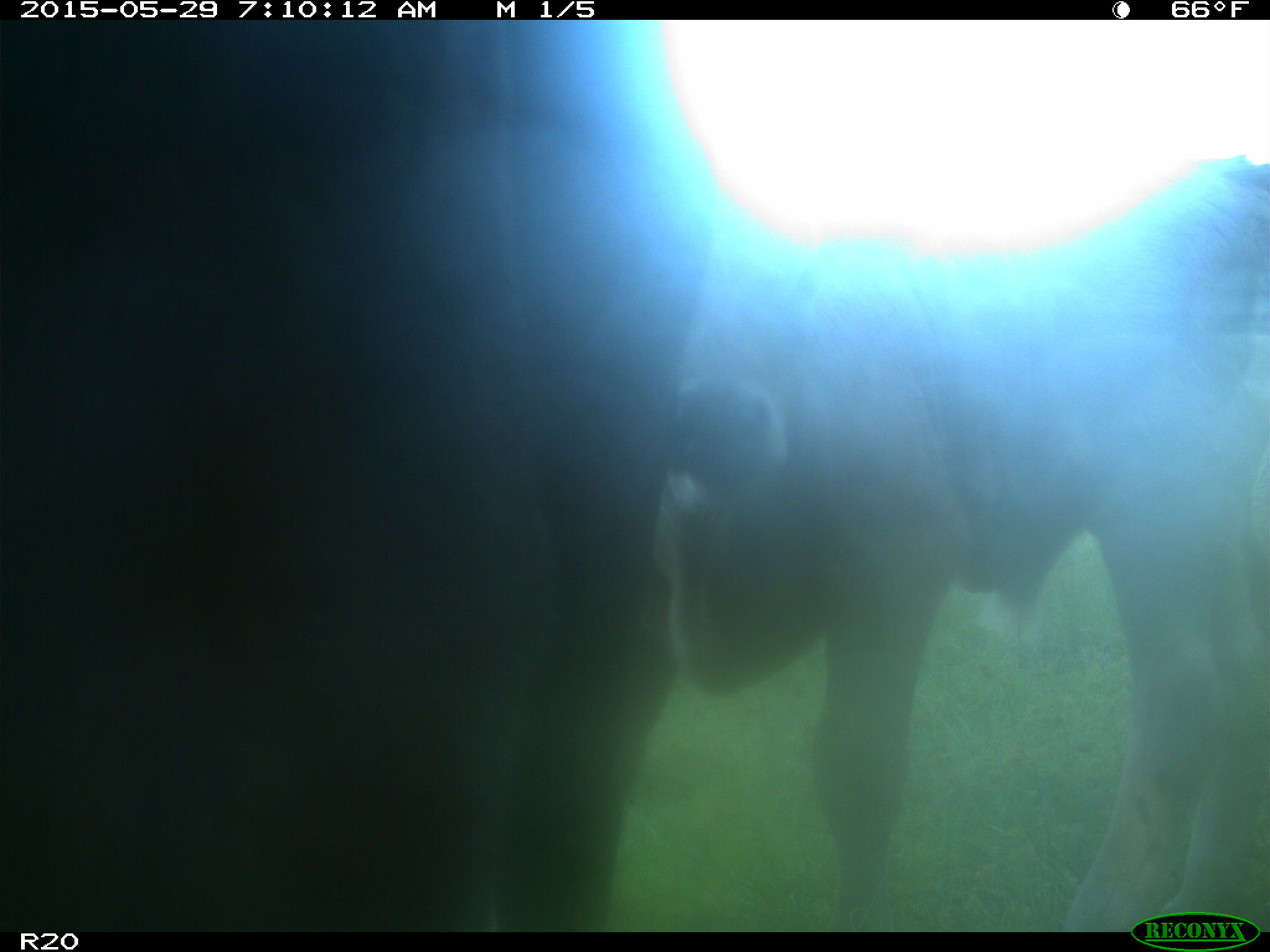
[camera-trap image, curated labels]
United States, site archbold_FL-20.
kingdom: Animalia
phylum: Chordata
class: Mammalia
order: Artiodactyla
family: Bovidae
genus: Bos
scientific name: Bos taurus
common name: domestic cow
Bos taurus (domestic cow).